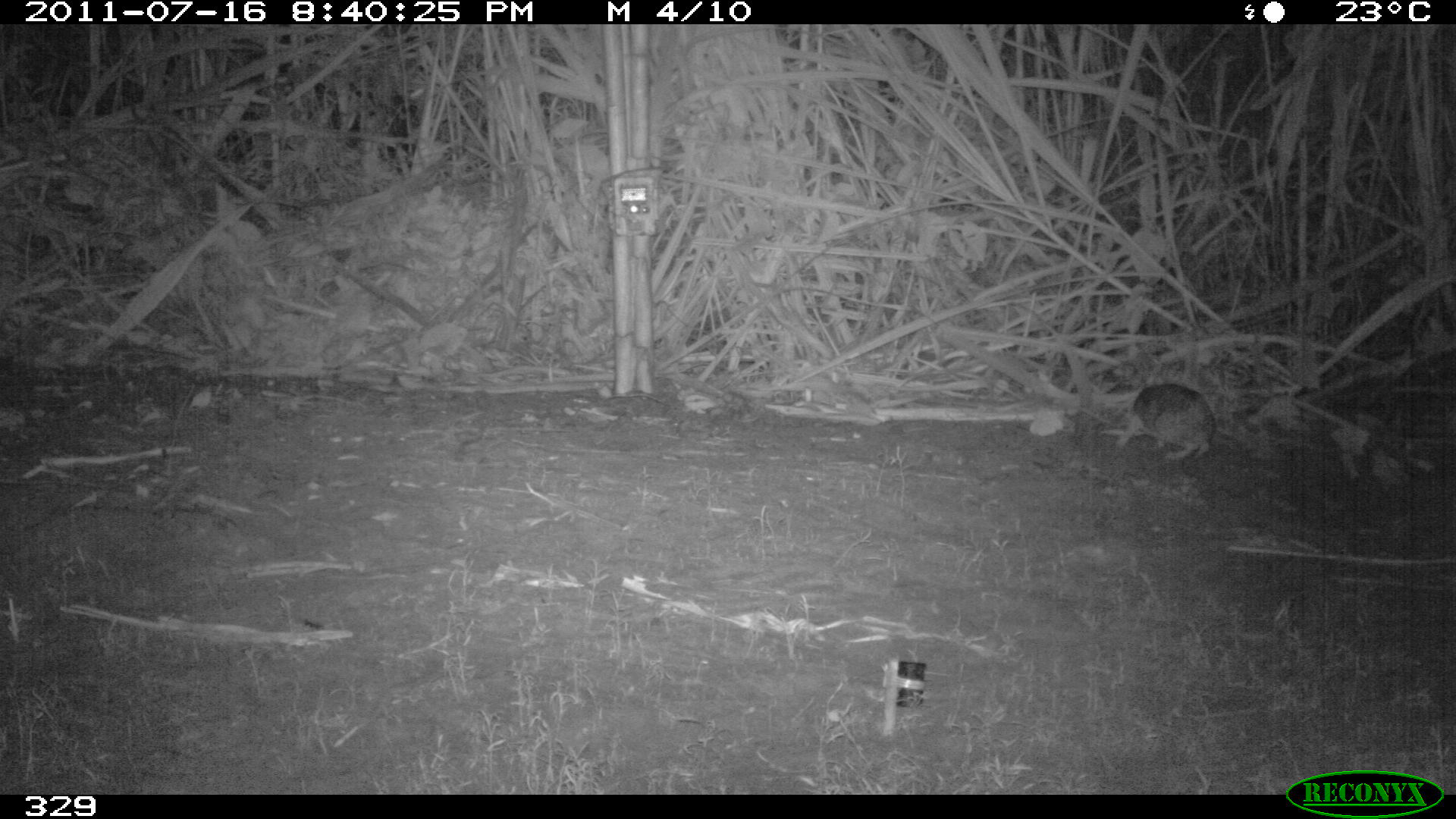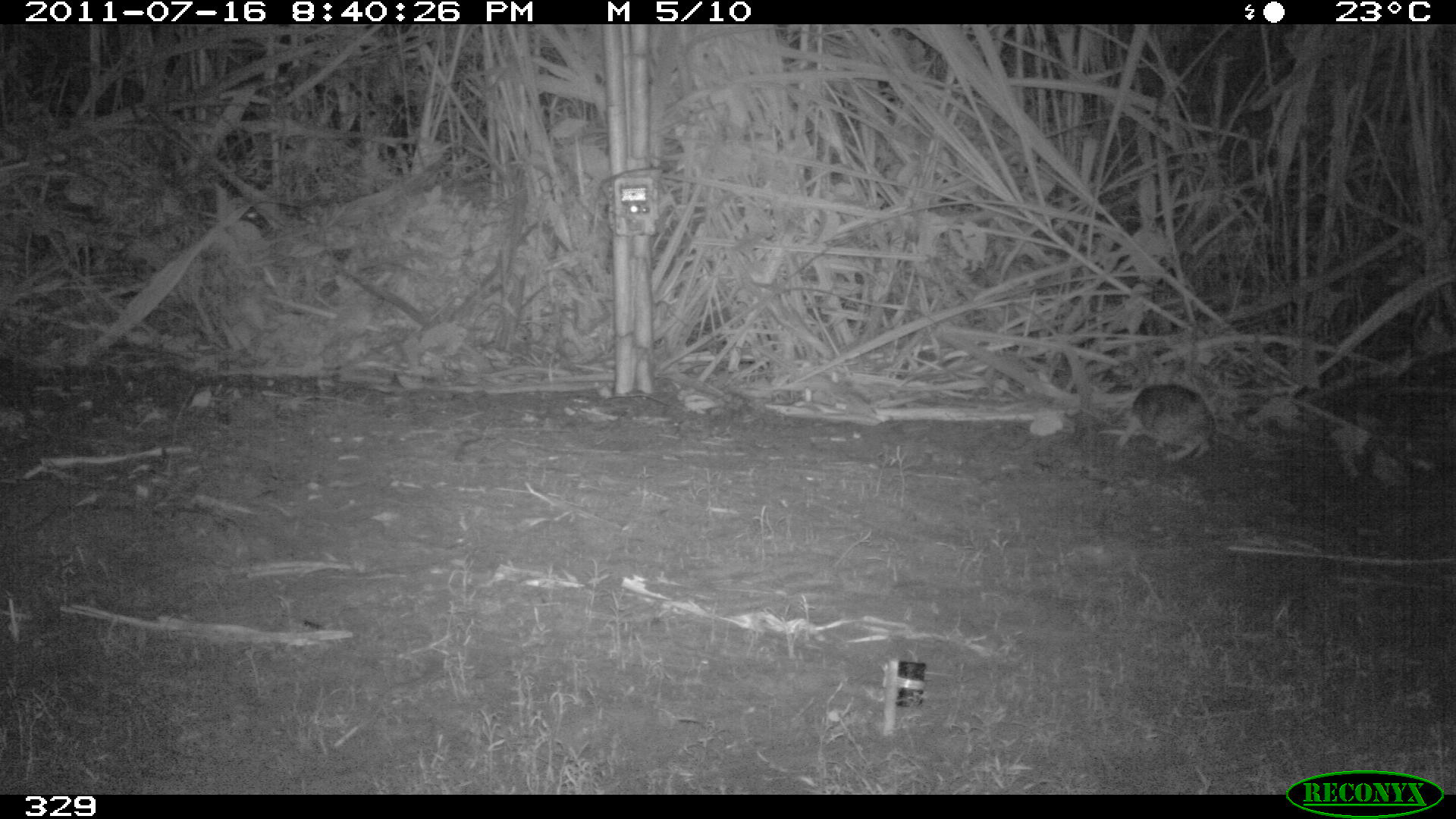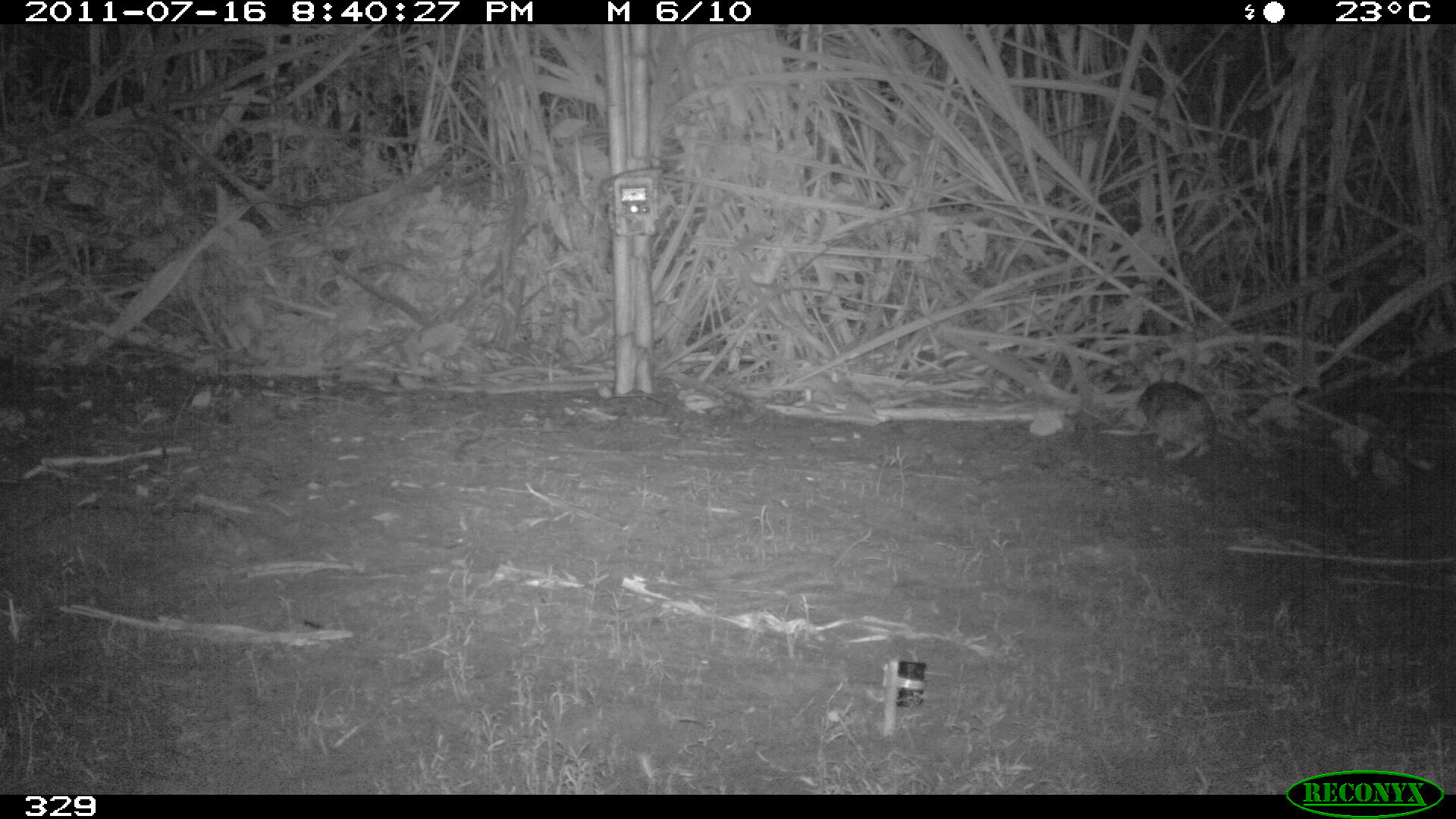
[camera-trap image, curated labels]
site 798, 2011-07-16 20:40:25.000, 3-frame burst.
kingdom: Animalia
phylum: Chordata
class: Mammalia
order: Lagomorpha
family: Leporidae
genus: Sylvilagus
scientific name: Sylvilagus brasiliensis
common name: tapeti